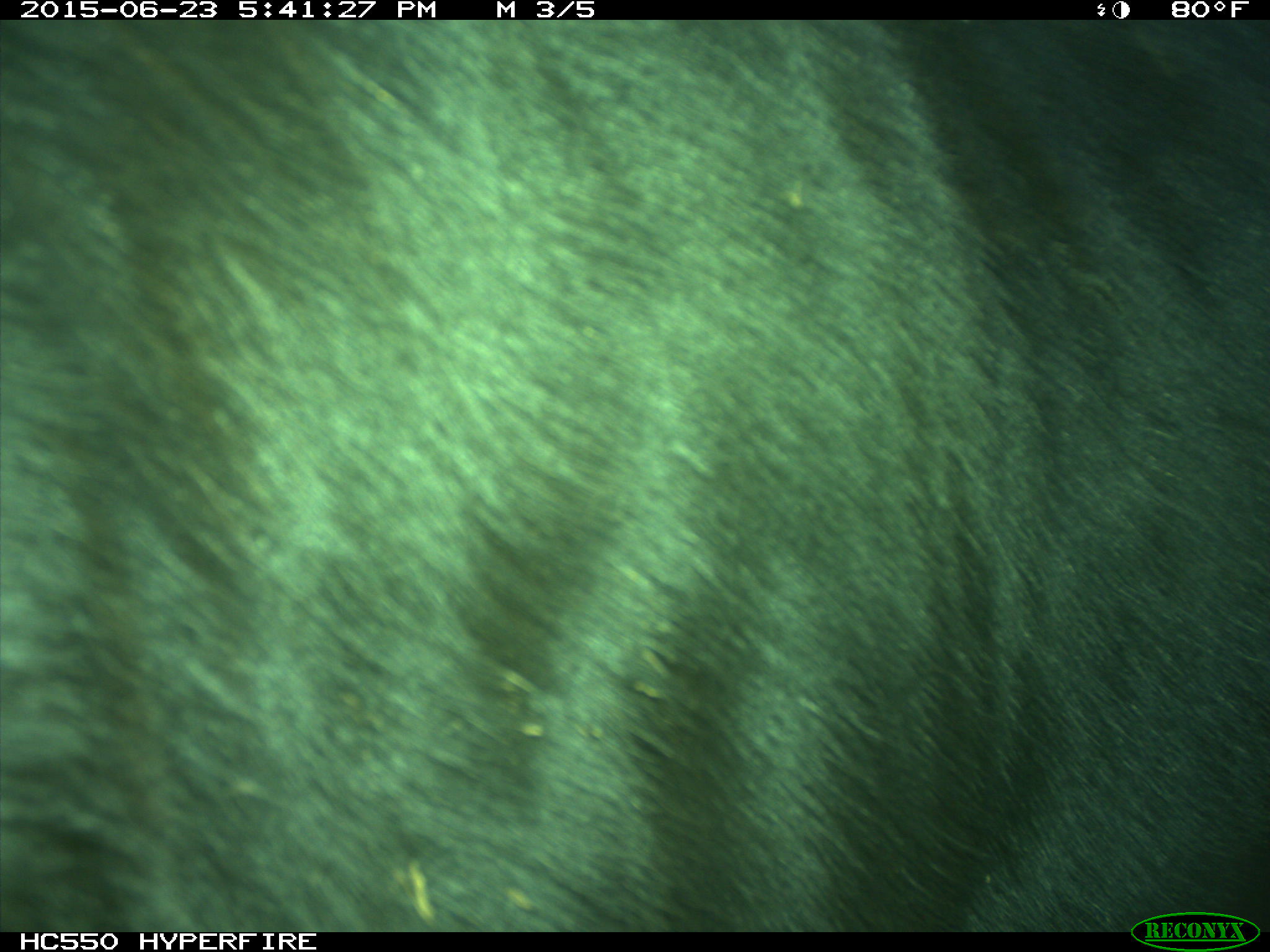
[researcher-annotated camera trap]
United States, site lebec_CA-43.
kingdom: Animalia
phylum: Chordata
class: Mammalia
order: Artiodactyla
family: Bovidae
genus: Bos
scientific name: Bos taurus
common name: domestic cow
Bos taurus (domestic cow).